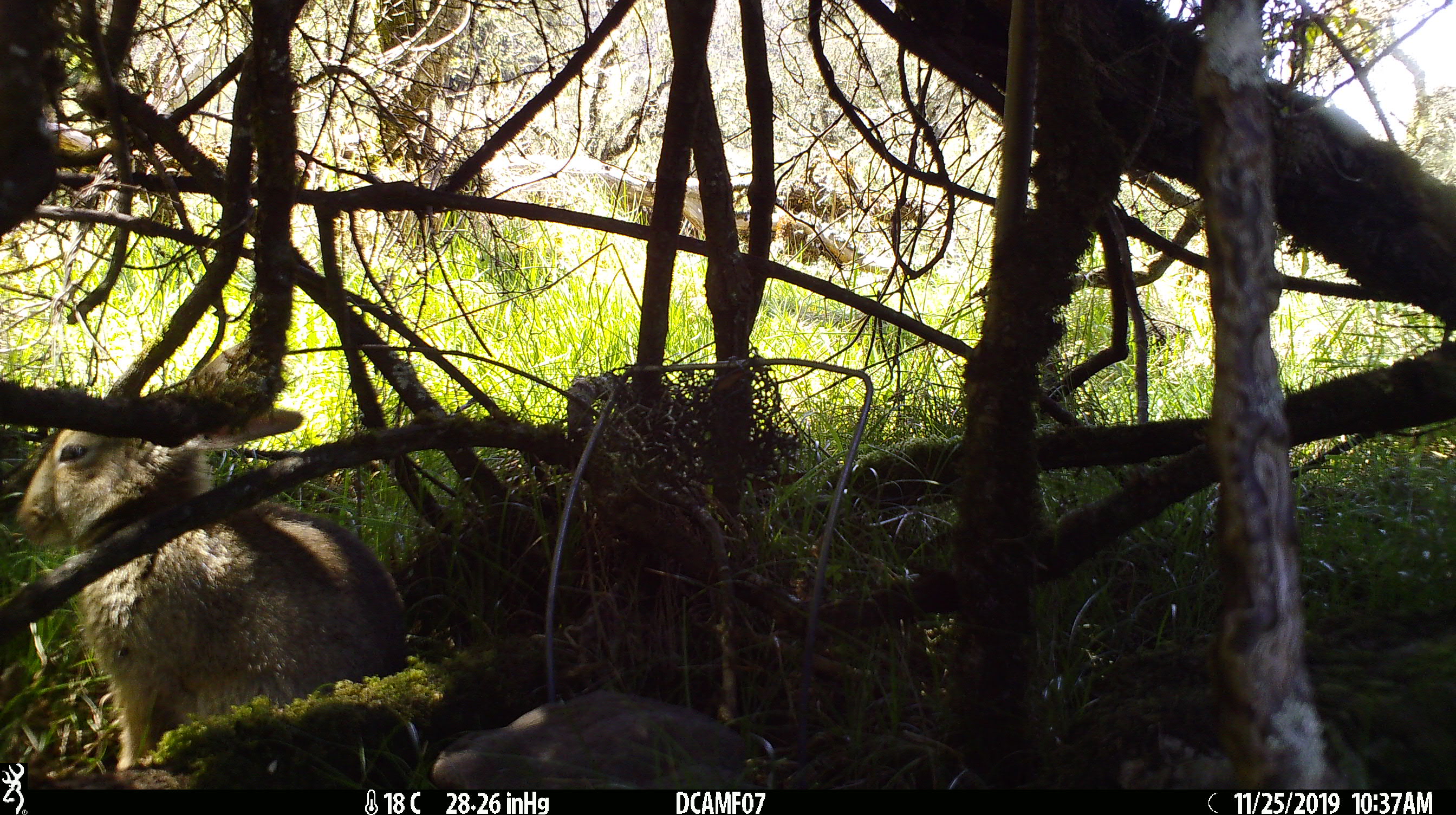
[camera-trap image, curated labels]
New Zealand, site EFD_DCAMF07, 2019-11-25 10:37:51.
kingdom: Animalia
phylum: Chordata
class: Mammalia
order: Lagomorpha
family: Leporidae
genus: Oryctolagus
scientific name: Oryctolagus cuniculus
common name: european rabbit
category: rabbit